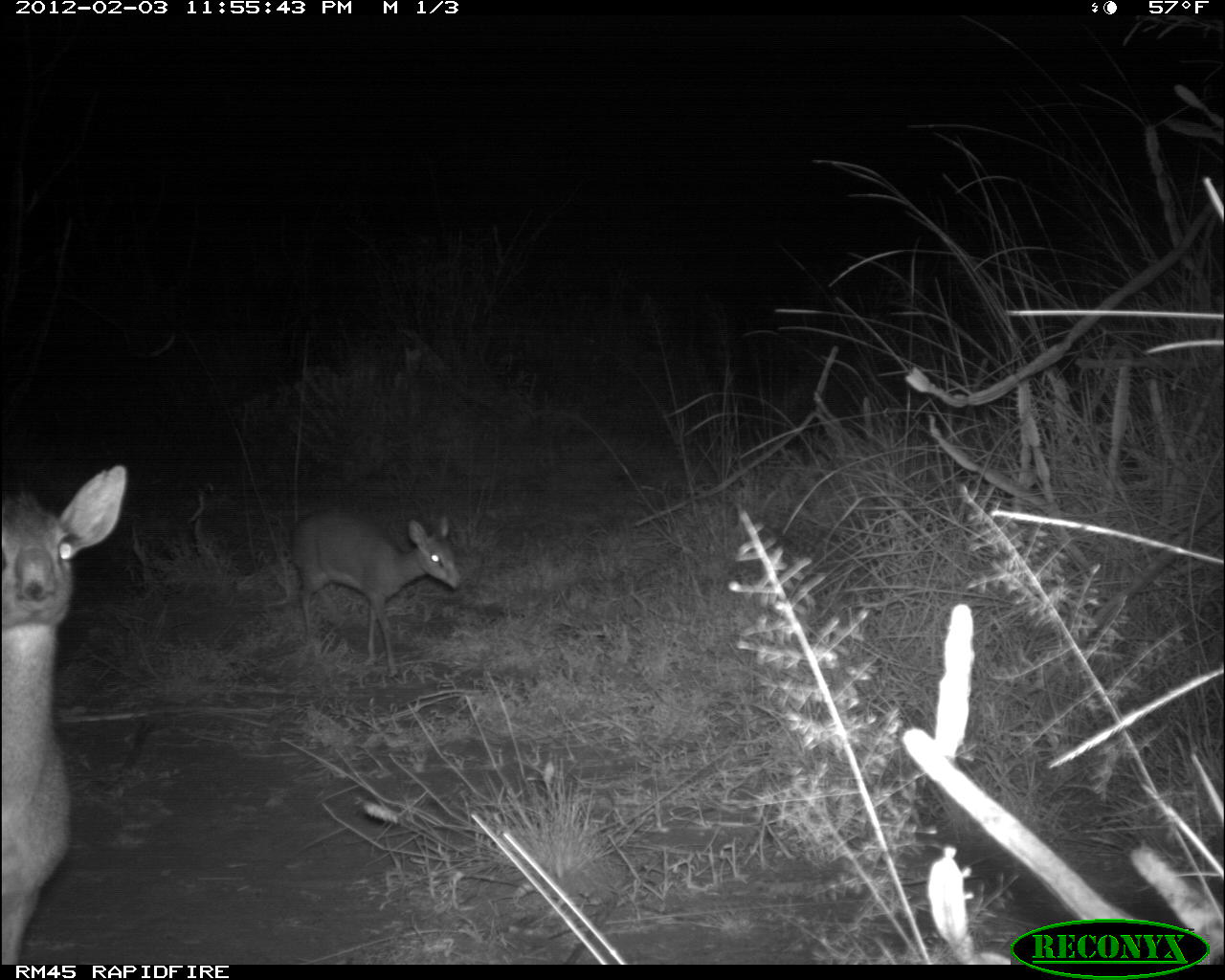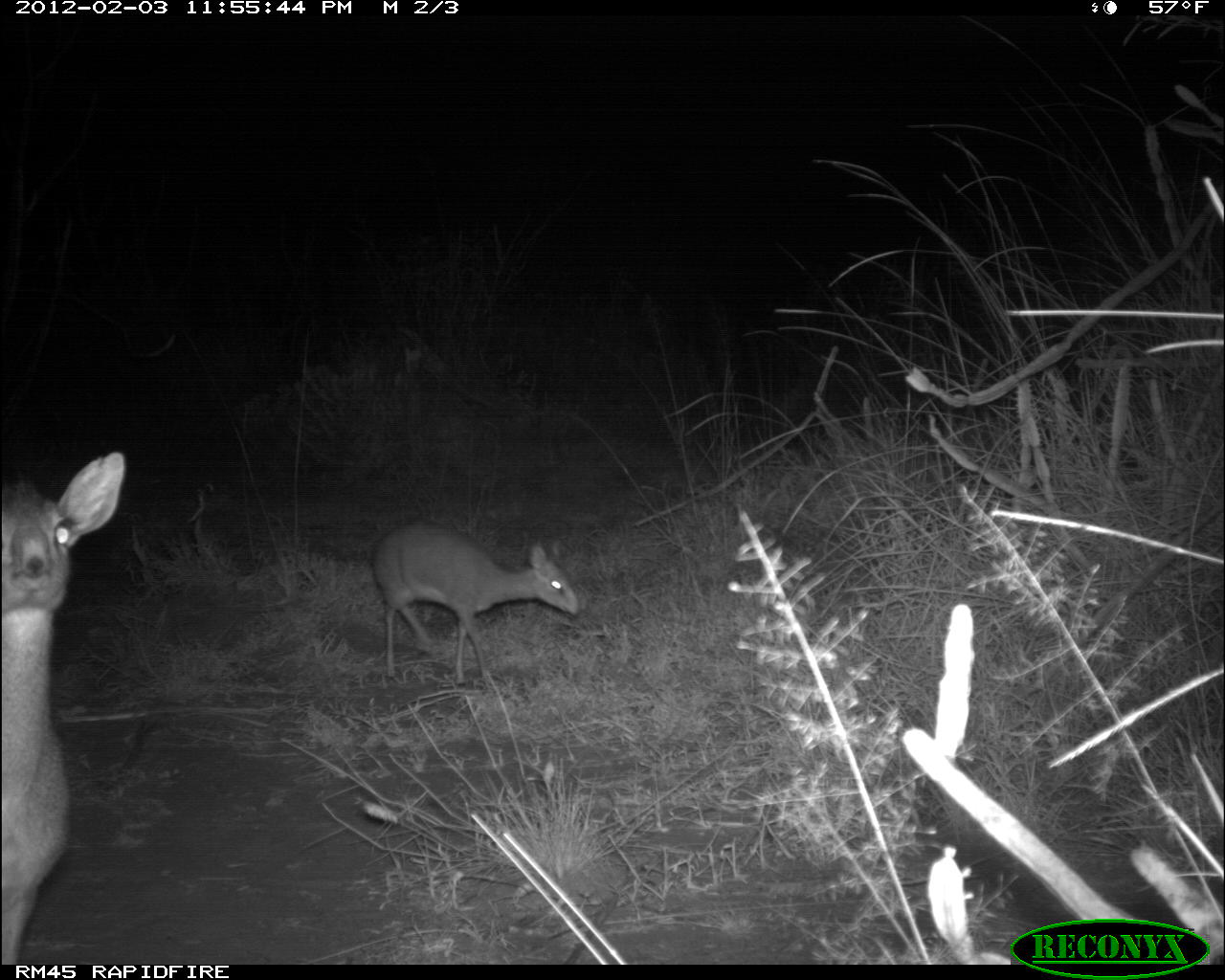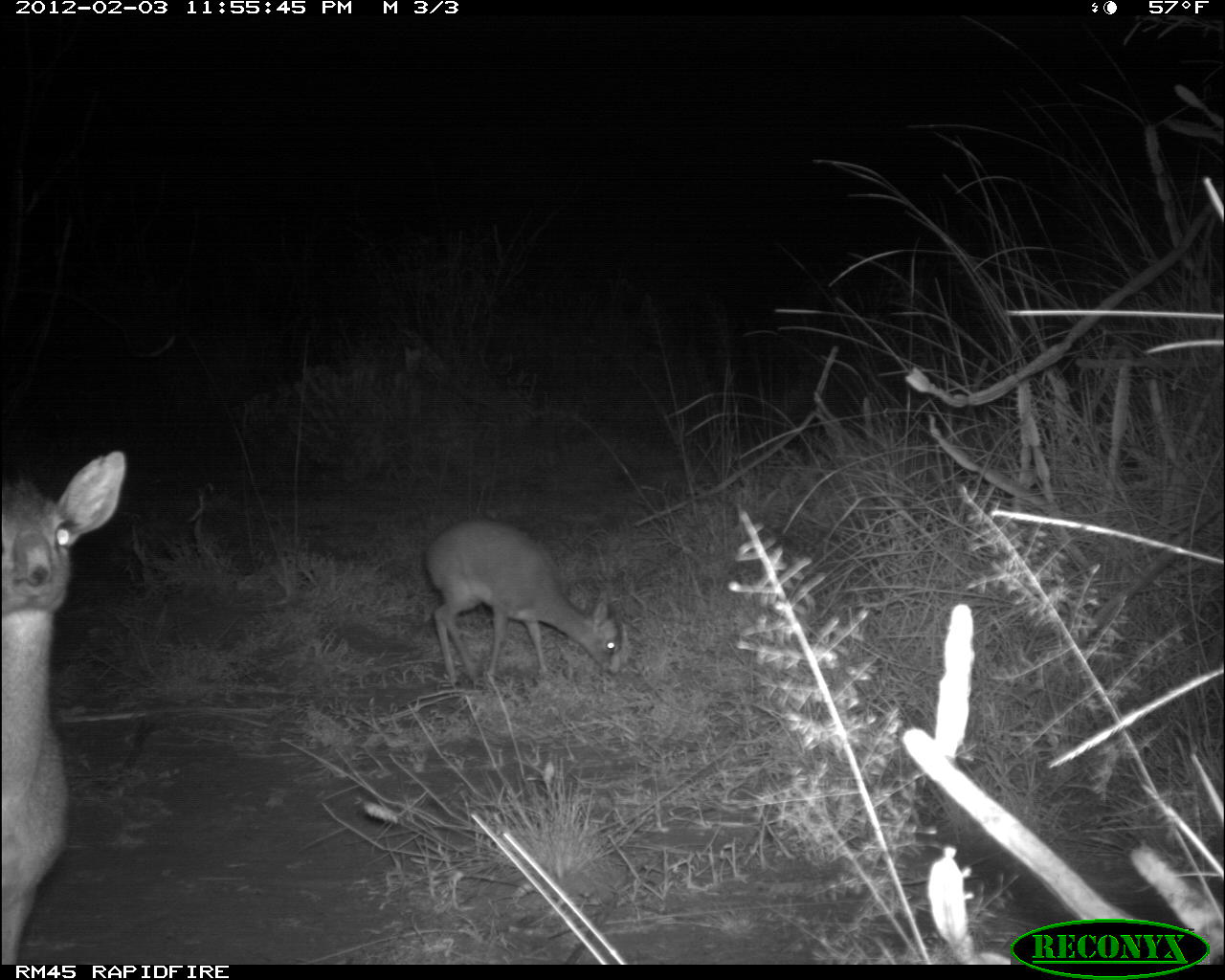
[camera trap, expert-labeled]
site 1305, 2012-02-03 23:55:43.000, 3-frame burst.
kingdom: Animalia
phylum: Chordata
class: Mammalia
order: Artiodactyla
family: Bovidae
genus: Madoqua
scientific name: Madoqua guentheri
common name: günther's dik-dik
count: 2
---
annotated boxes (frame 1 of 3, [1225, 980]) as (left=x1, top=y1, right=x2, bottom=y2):
madoqua guentheri: (left=0, top=450, right=130, bottom=967); (left=286, top=505, right=463, bottom=677)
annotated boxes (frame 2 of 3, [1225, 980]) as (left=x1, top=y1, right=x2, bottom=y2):
madoqua guentheri: (left=0, top=448, right=122, bottom=965); (left=370, top=519, right=583, bottom=686)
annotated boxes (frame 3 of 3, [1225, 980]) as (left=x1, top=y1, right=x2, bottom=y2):
madoqua guentheri: (left=0, top=448, right=126, bottom=960); (left=424, top=519, right=630, bottom=689)